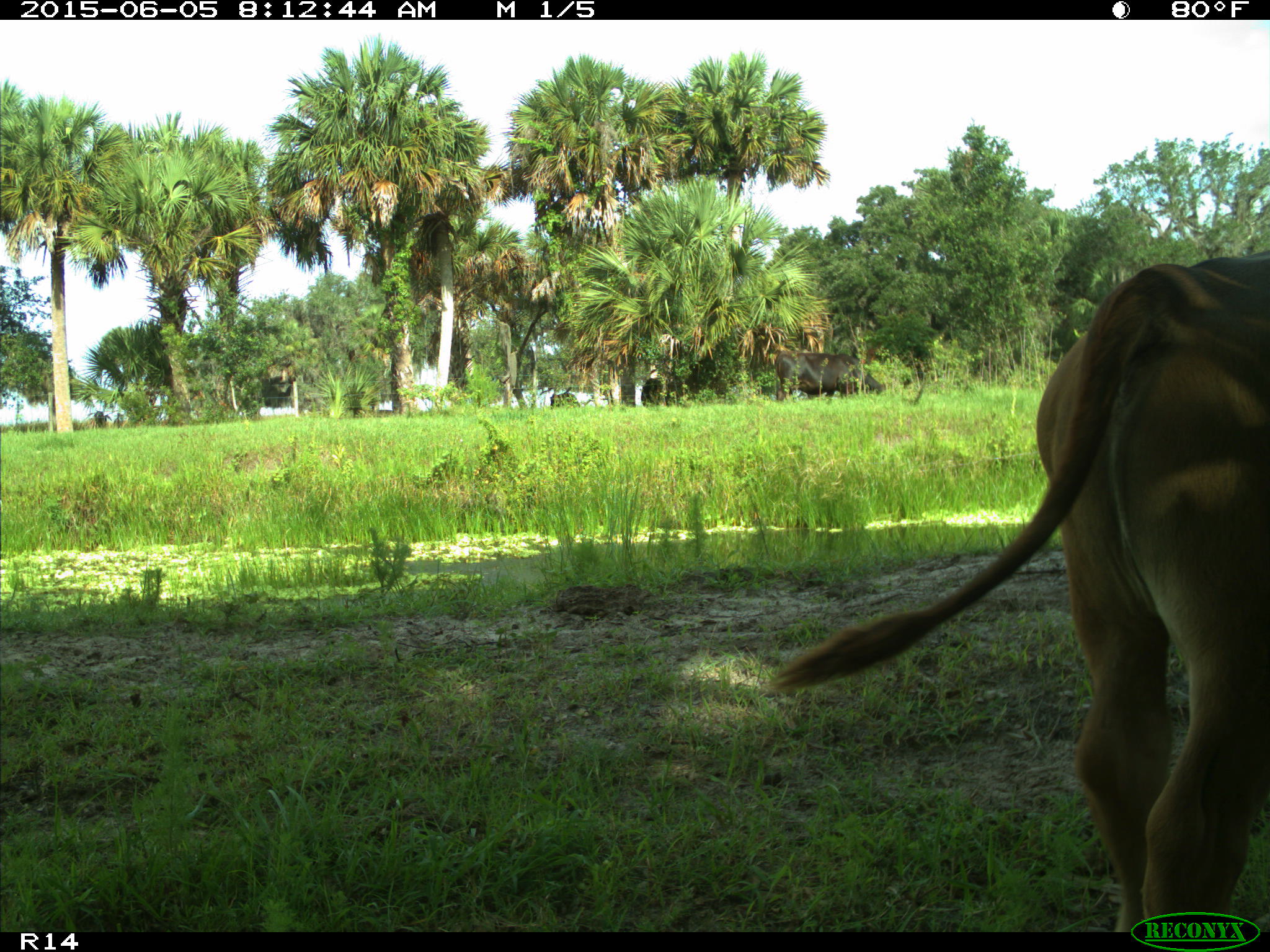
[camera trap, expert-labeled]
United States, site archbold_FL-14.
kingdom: Animalia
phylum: Chordata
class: Mammalia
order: Artiodactyla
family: Bovidae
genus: Bos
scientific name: Bos taurus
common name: domestic cow